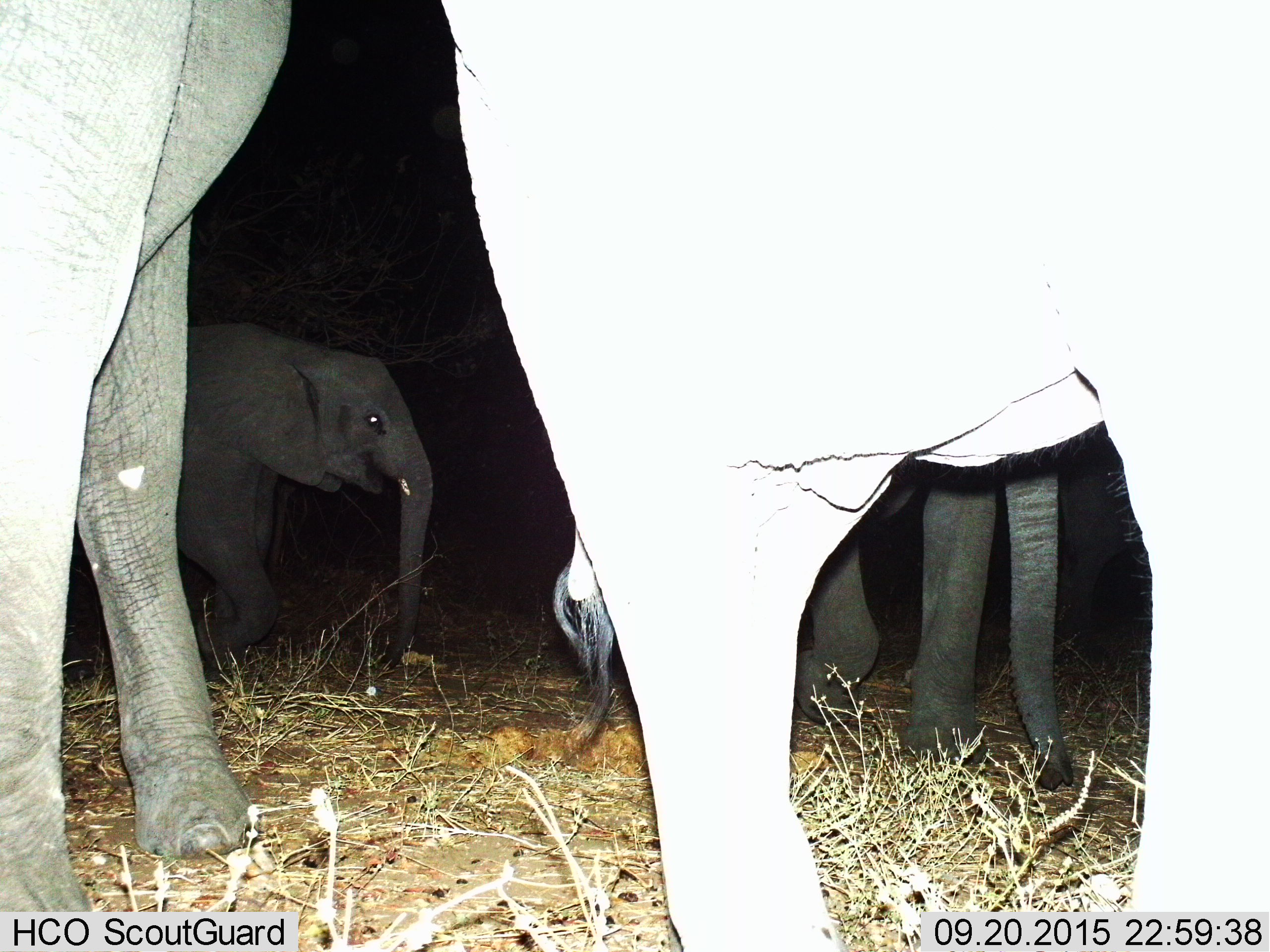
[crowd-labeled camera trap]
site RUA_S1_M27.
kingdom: Animalia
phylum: Chordata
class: Mammalia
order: Proboscidea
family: Elephantidae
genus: Loxodonta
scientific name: Loxodonta africana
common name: african bush elephant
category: elephant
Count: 4.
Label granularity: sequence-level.